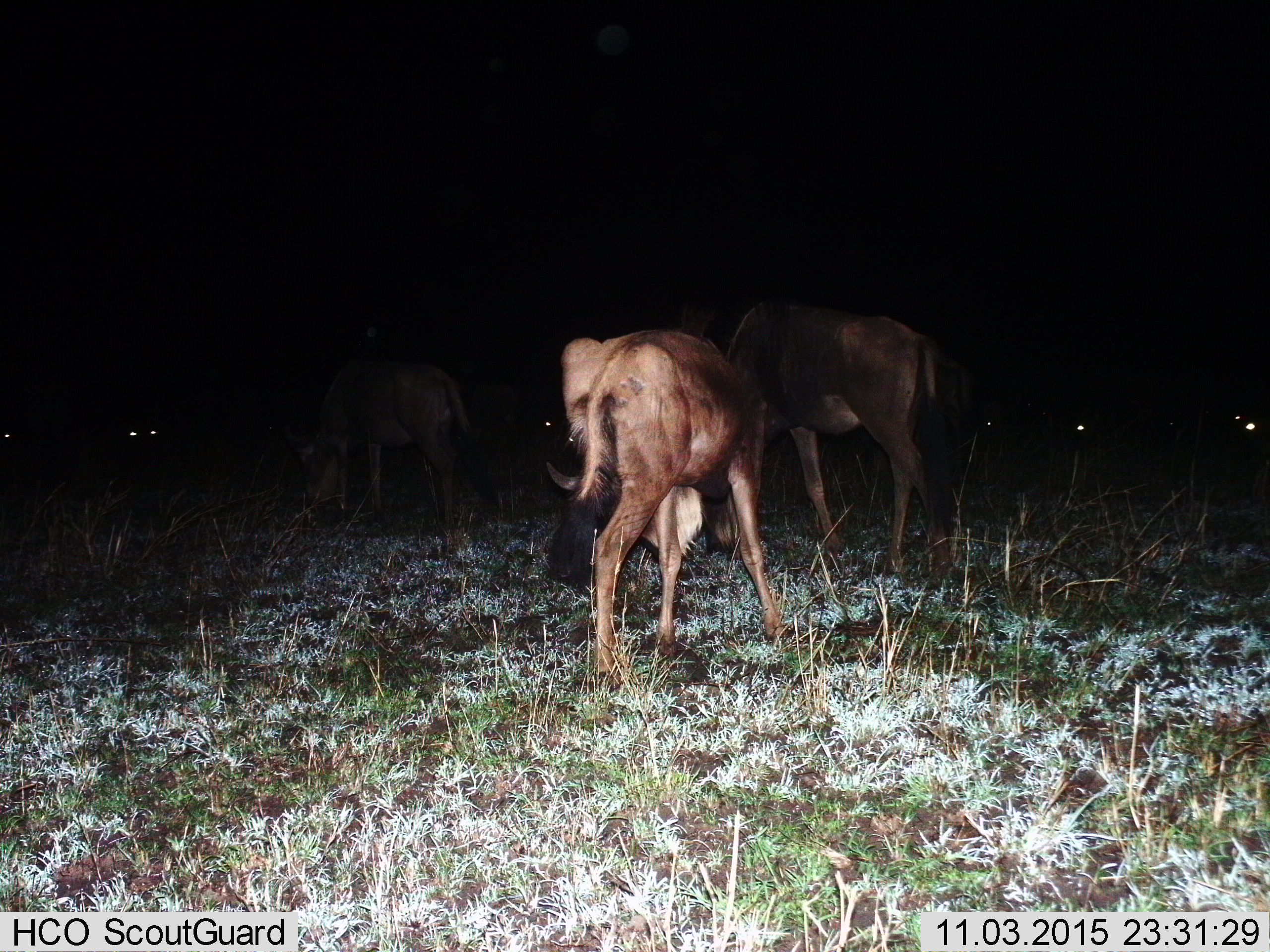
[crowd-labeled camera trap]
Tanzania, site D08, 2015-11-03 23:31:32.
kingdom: Animalia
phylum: Chordata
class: Mammalia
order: Artiodactyla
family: Bovidae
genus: Connochaetes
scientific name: Connochaetes taurinus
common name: blue wildebeest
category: wildebeest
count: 8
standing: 64%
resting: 7%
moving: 29%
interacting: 0%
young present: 14%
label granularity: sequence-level